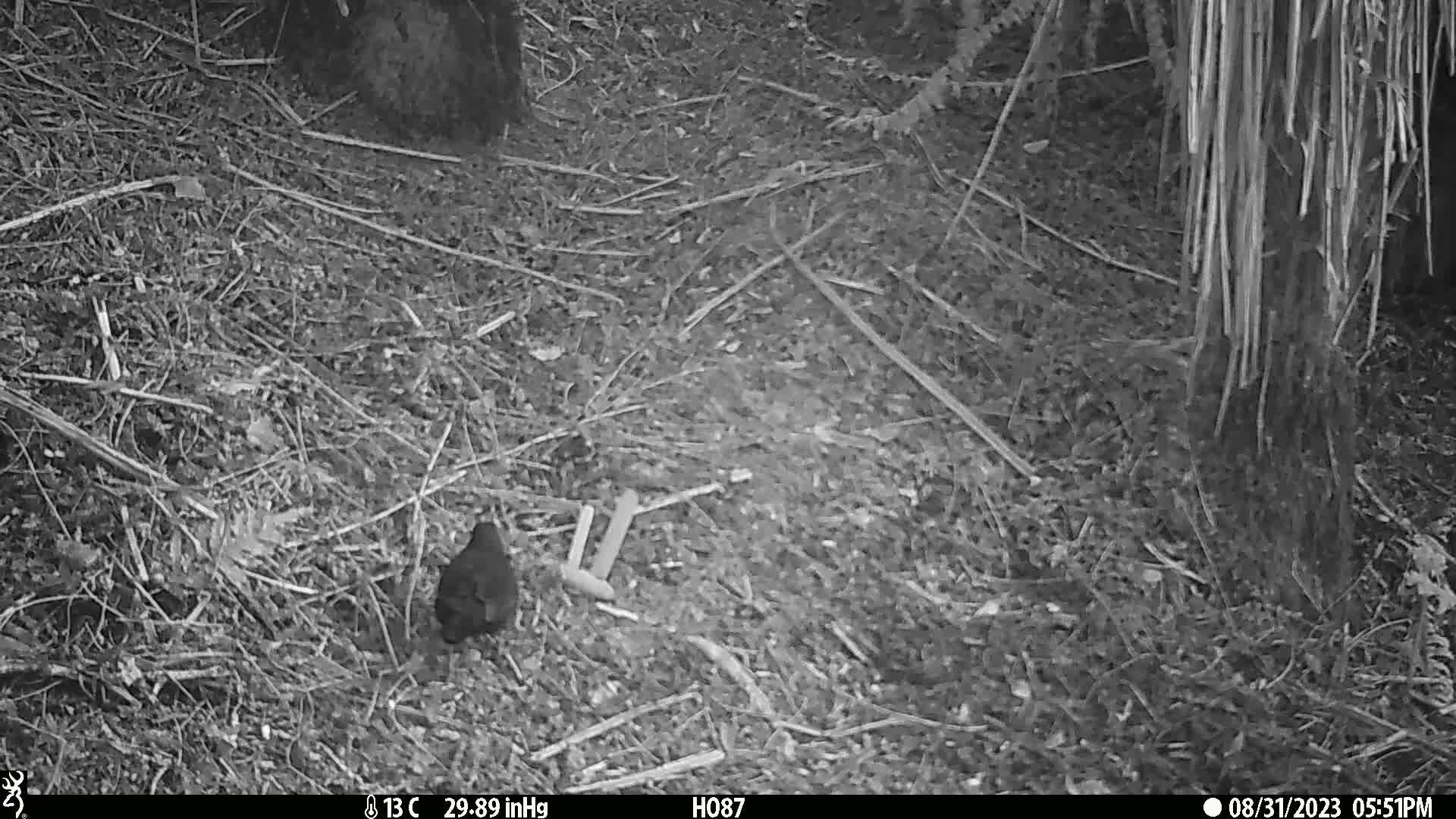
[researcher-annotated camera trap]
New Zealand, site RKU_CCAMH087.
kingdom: Animalia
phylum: Chordata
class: Aves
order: Passeriformes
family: Turdidae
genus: Turdus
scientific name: Turdus merula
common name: eurasian blackbird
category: blackbird